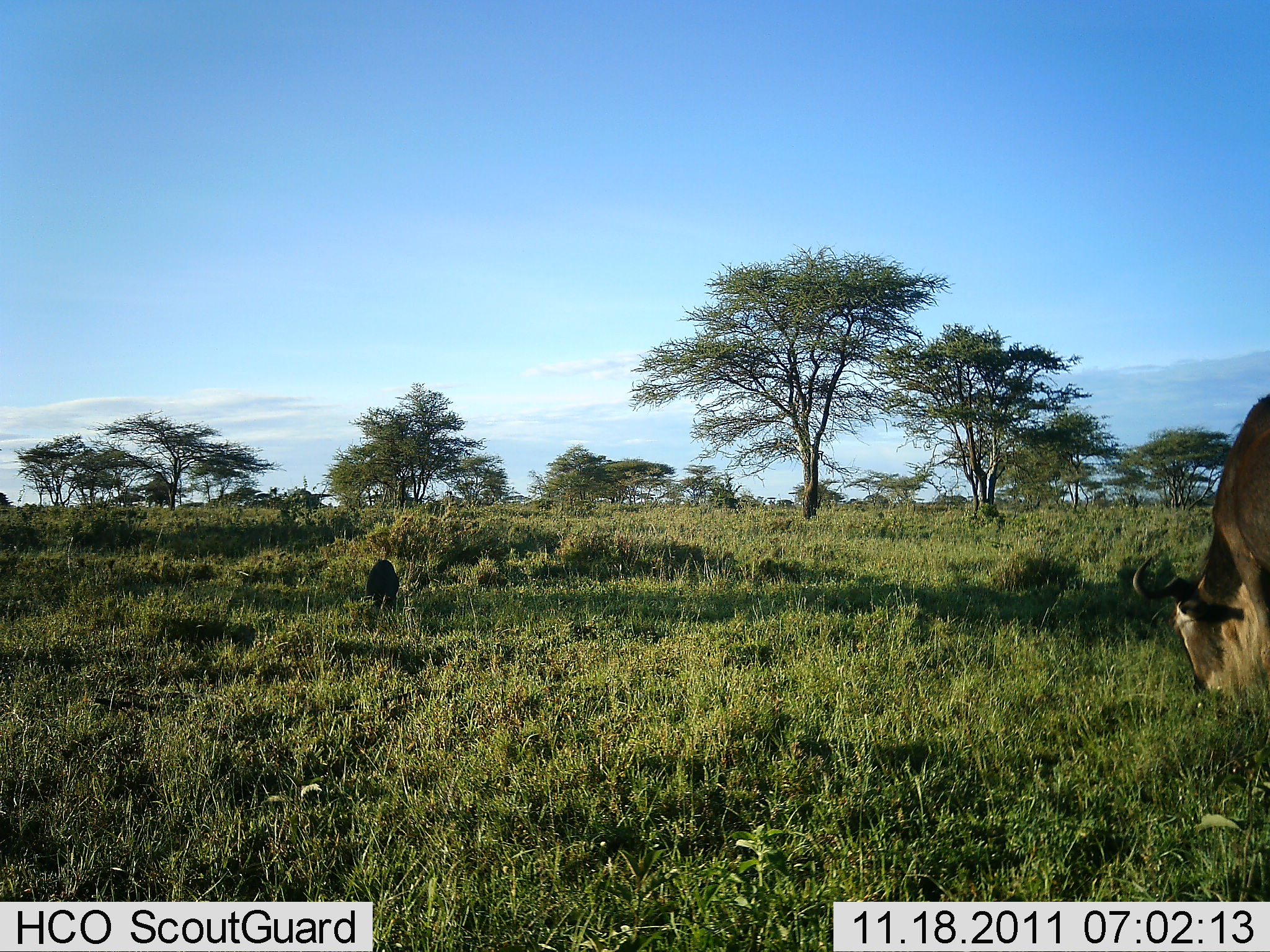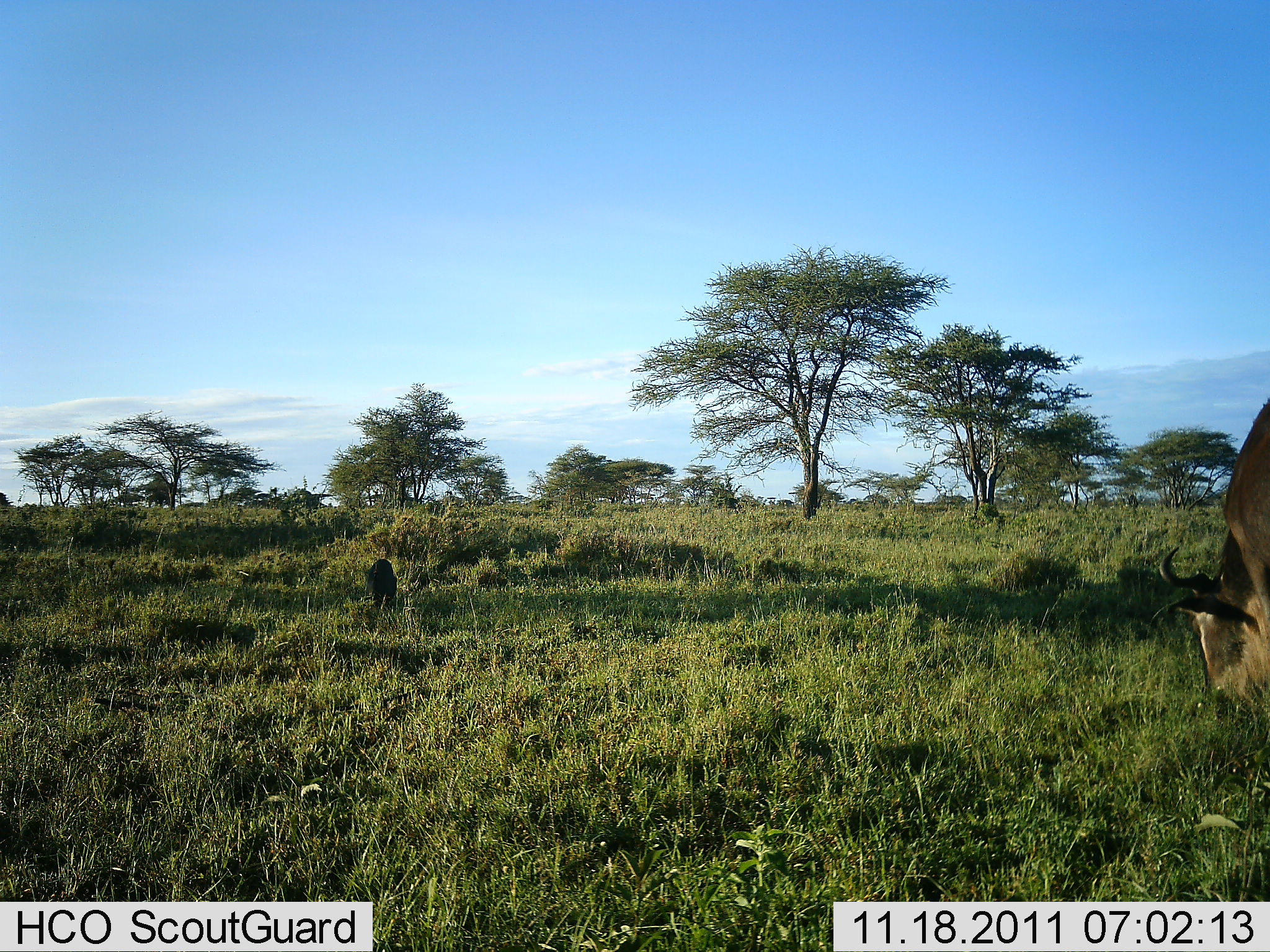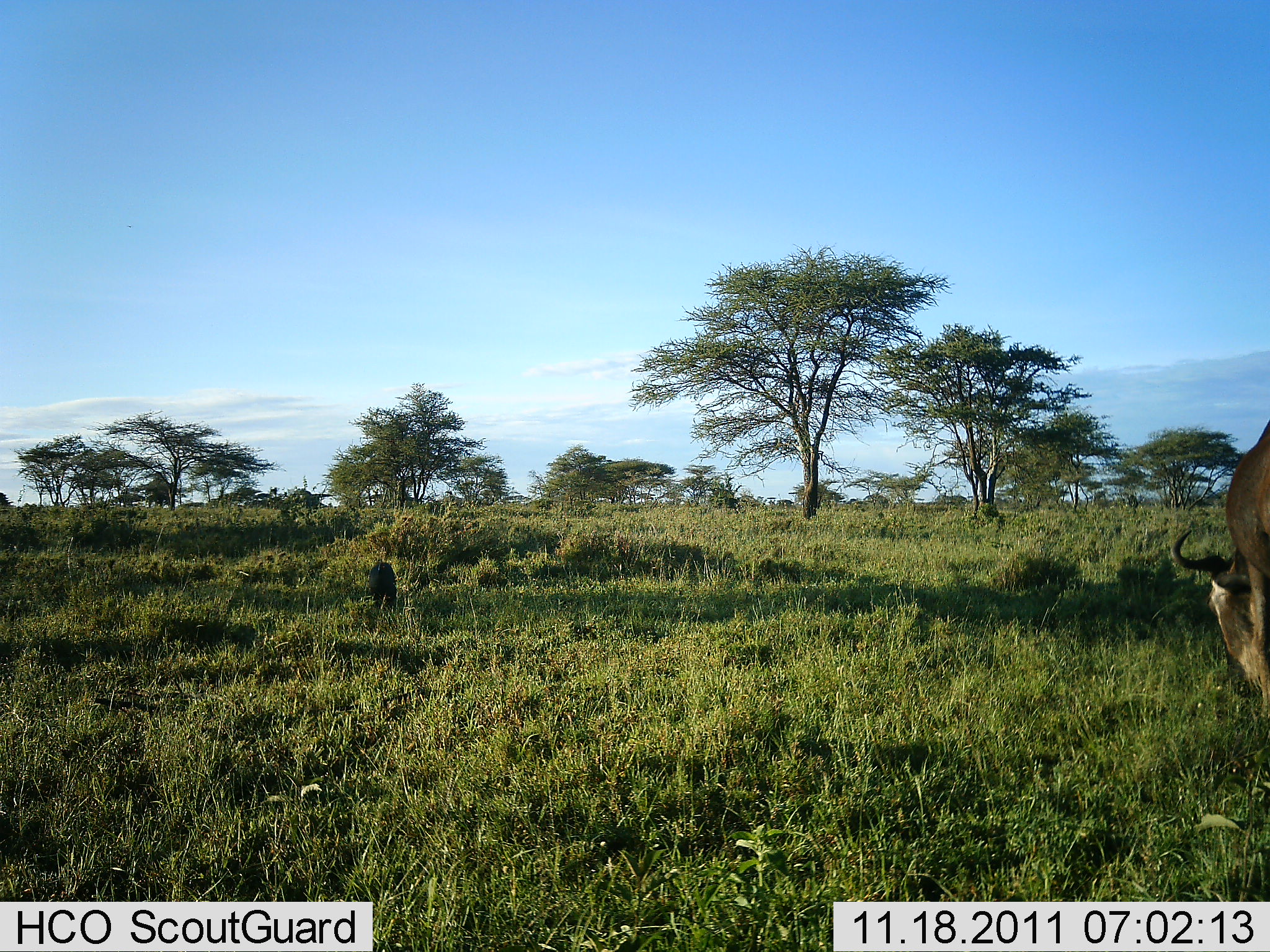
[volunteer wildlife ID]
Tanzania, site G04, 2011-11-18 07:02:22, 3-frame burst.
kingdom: Animalia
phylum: Chordata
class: Mammalia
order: Artiodactyla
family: Bovidae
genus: Connochaetes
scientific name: Connochaetes taurinus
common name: blue wildebeest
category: wildebeest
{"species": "wildebeest (blue wildebeest) (Connochaetes taurinus)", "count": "1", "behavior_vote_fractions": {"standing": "33%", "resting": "0%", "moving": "17%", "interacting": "0%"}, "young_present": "8%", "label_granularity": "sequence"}